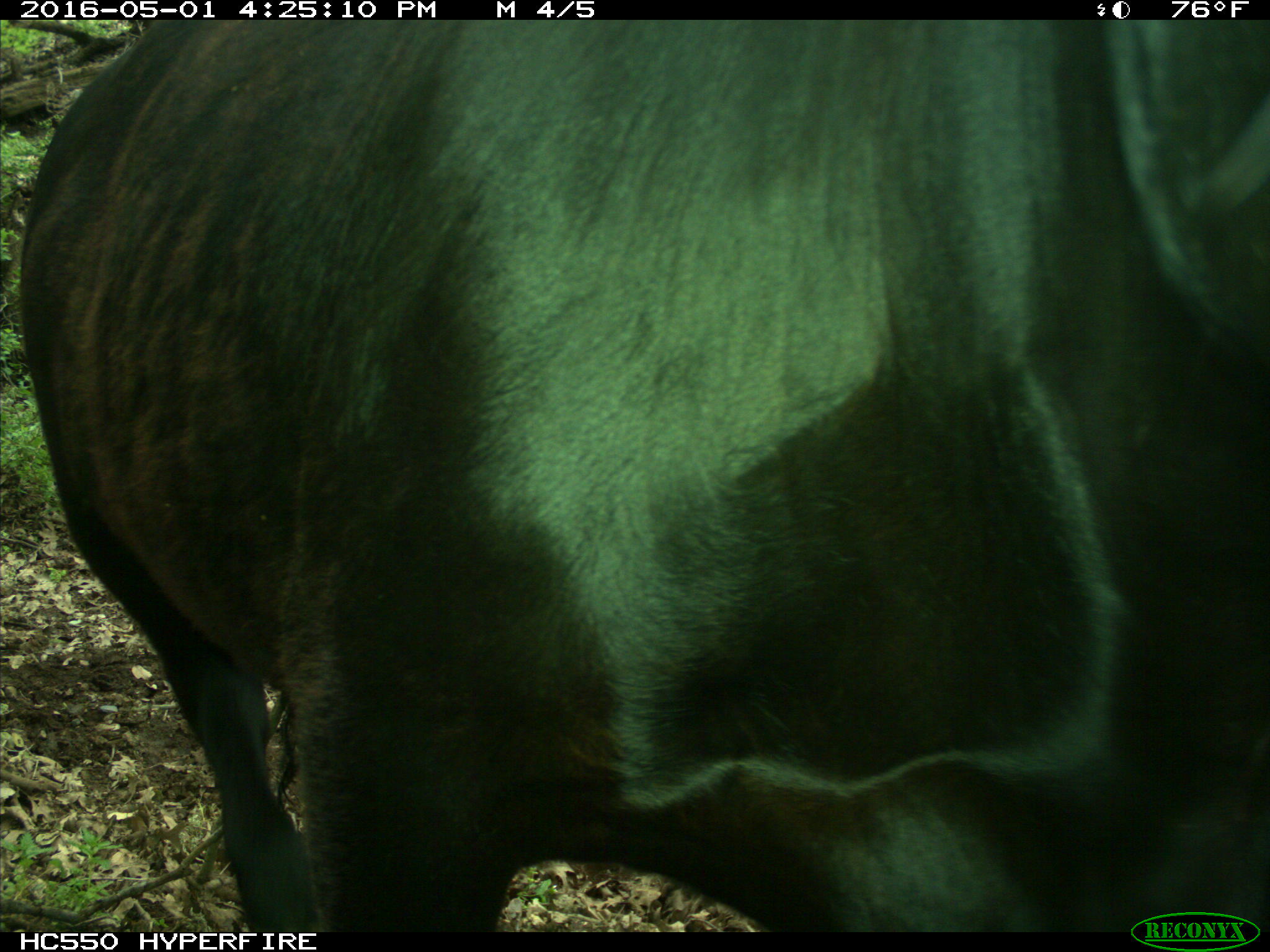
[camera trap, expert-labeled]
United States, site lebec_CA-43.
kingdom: Animalia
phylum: Chordata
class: Mammalia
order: Artiodactyla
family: Bovidae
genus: Bos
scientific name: Bos taurus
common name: domestic cow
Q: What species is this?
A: Bos taurus (domestic cow).